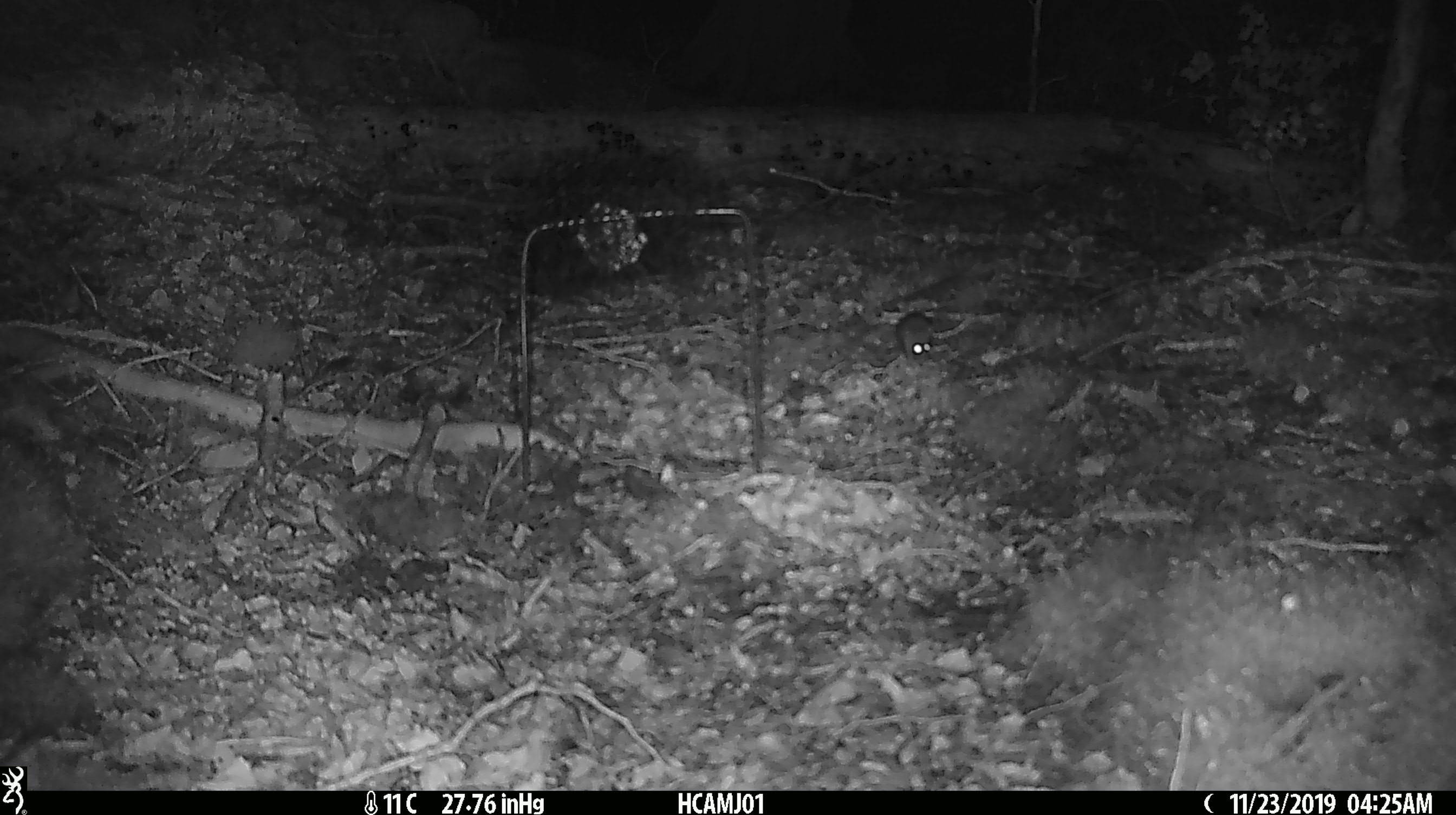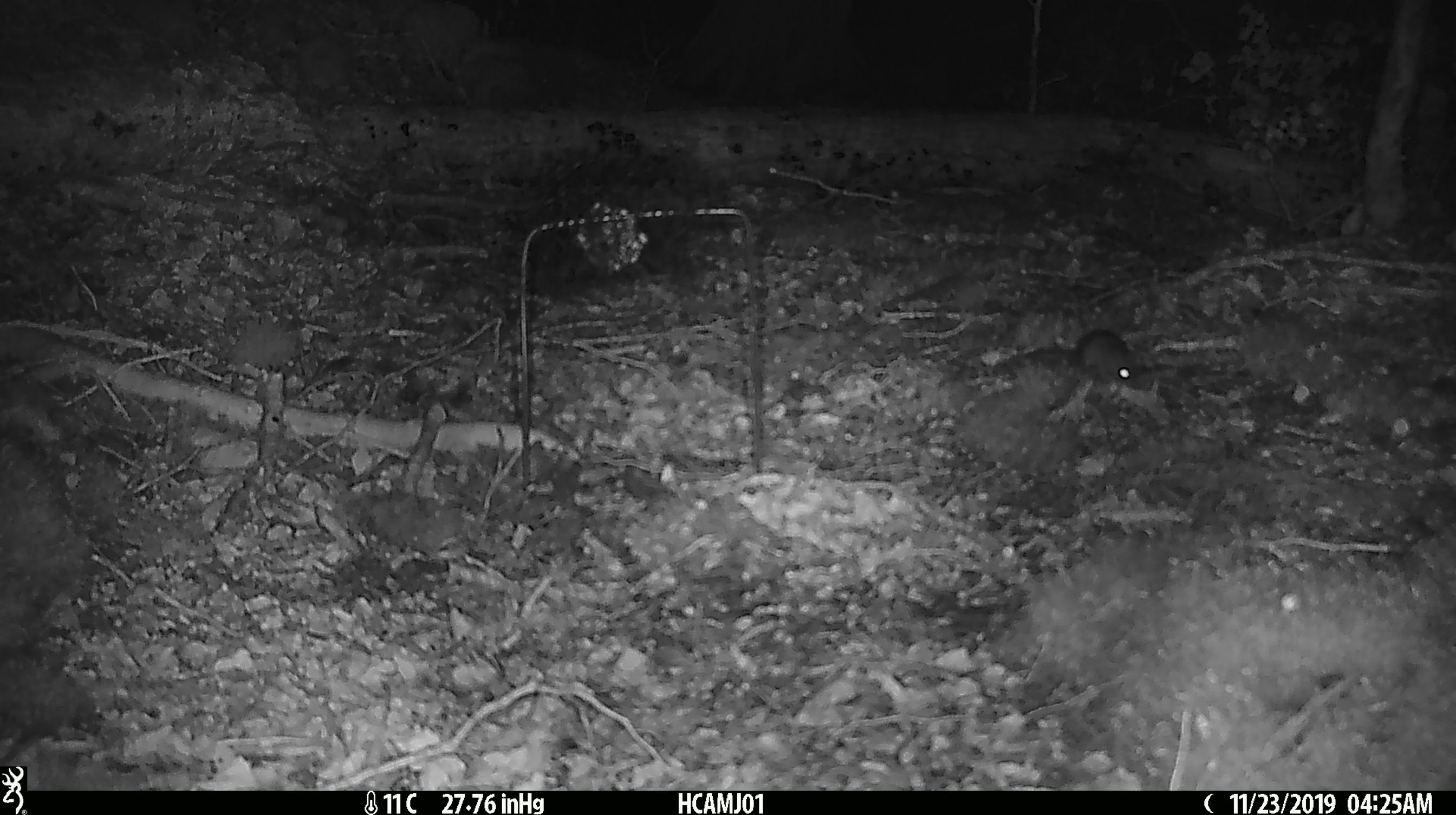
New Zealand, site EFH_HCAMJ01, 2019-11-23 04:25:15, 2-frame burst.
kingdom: Animalia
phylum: Chordata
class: Mammalia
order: Rodentia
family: Muridae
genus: Mus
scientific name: Mus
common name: mouse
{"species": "mouse (Mus)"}